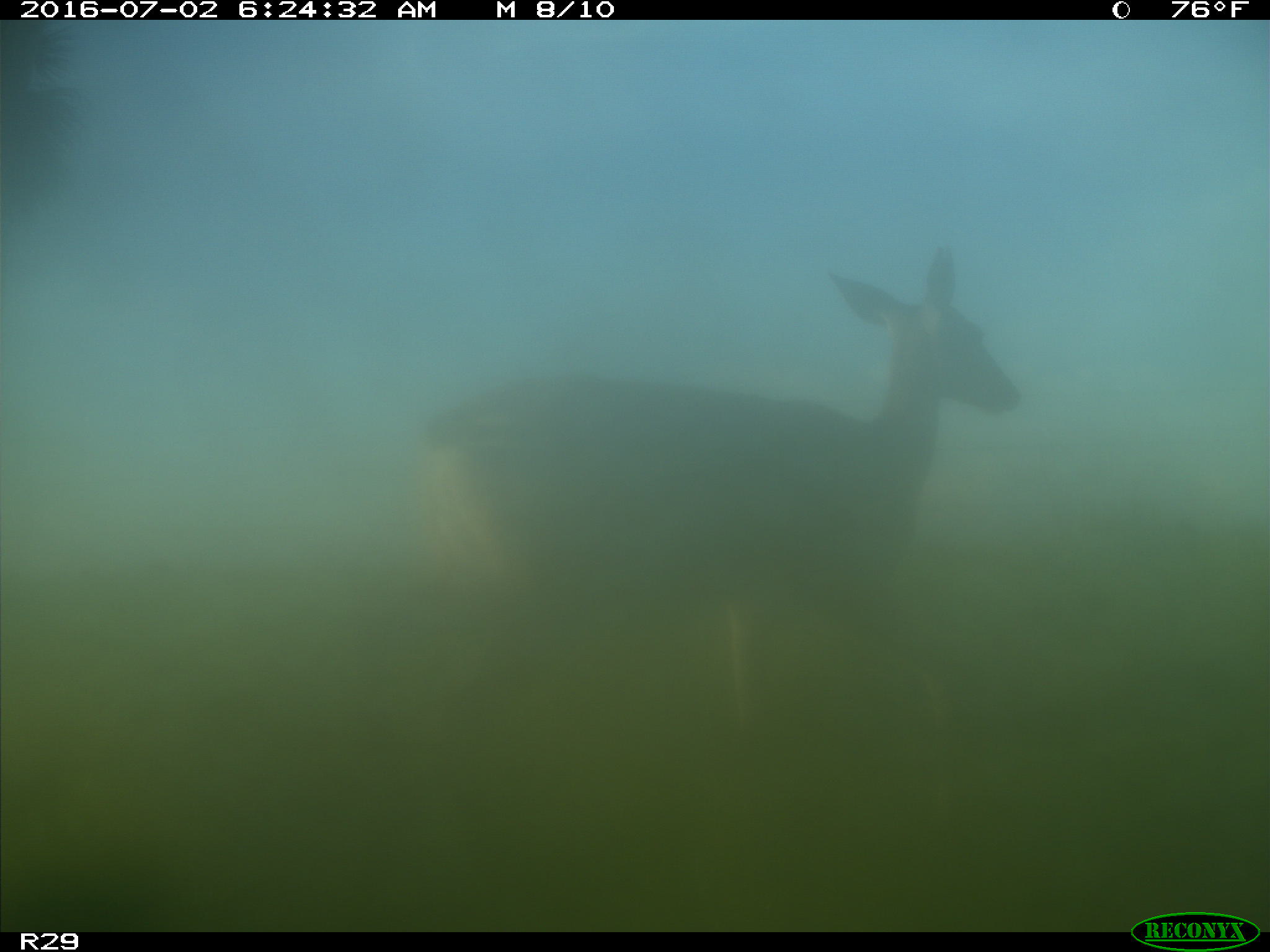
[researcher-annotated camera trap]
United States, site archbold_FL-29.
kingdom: Animalia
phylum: Chordata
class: Mammalia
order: Artiodactyla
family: Cervidae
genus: Odocoileus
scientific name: Odocoileus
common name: deer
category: unidentified deer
Unidentified deer (deer) (Odocoileus).